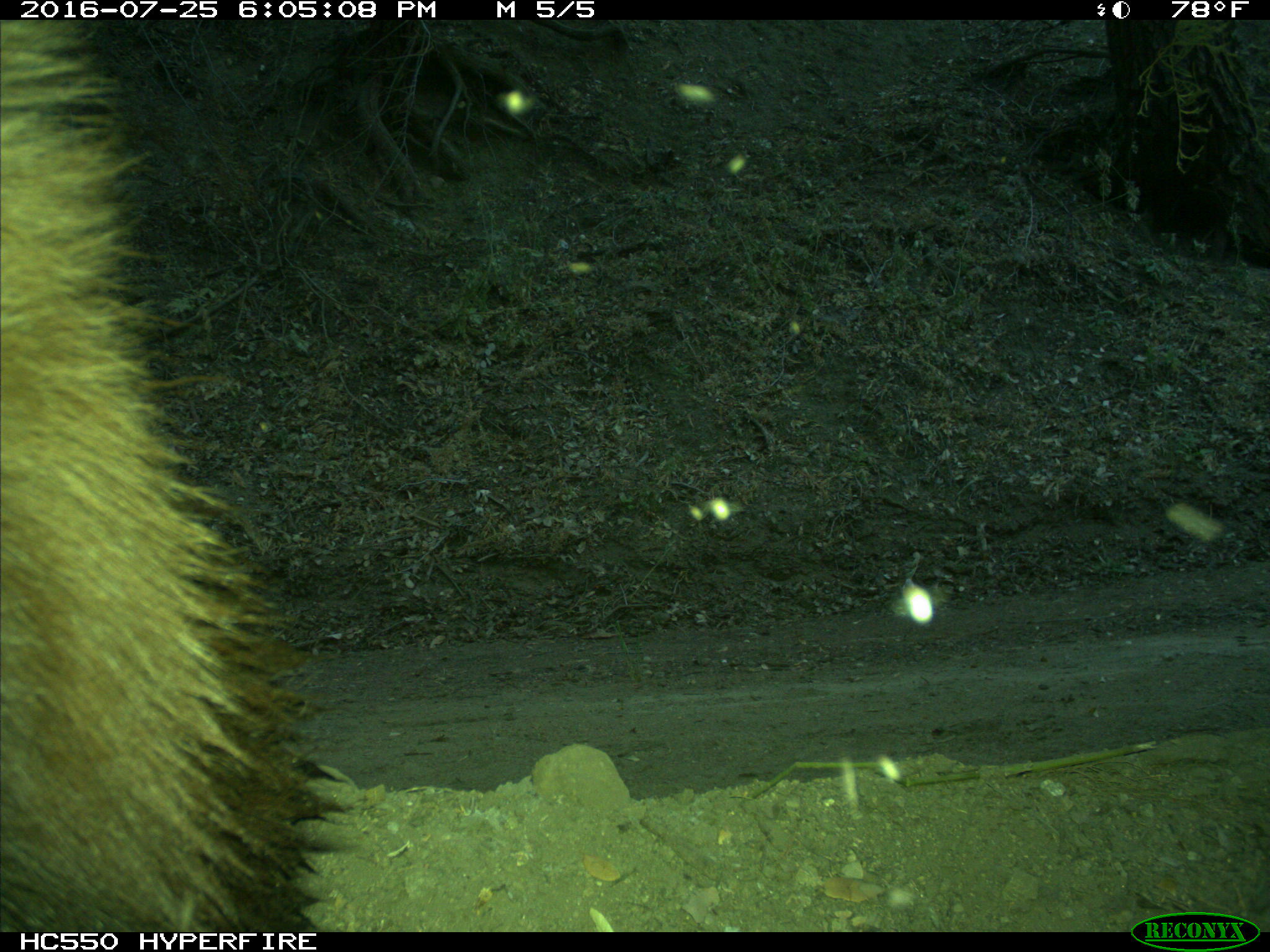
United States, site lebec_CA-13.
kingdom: Animalia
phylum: Chordata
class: Mammalia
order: Carnivora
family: Ursidae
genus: Ursus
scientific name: Ursus americanus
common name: american black bear